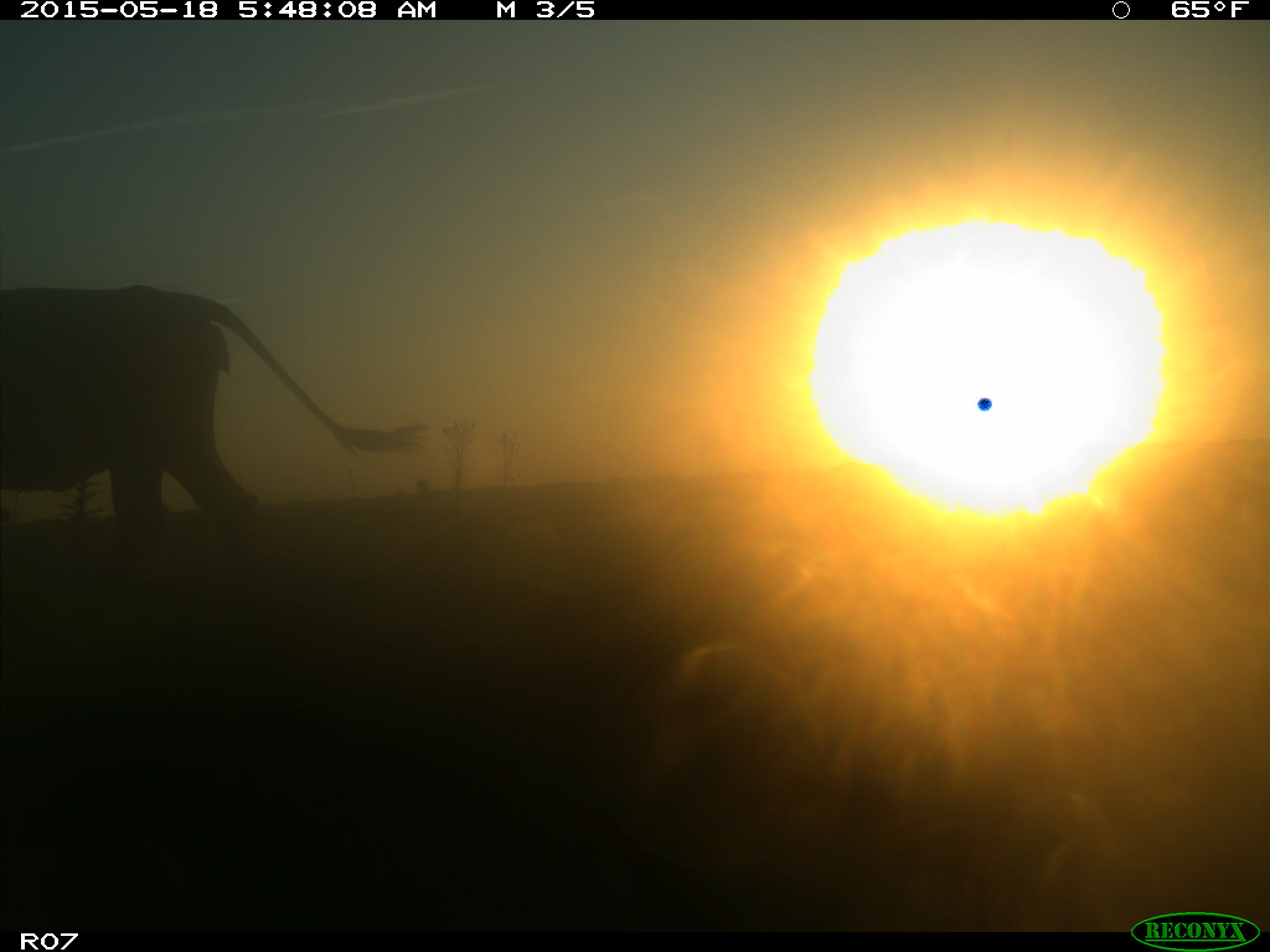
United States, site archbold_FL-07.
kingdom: Animalia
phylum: Chordata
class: Mammalia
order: Artiodactyla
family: Bovidae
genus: Bos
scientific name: Bos taurus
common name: domestic cow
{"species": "Bos taurus (domestic cow)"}